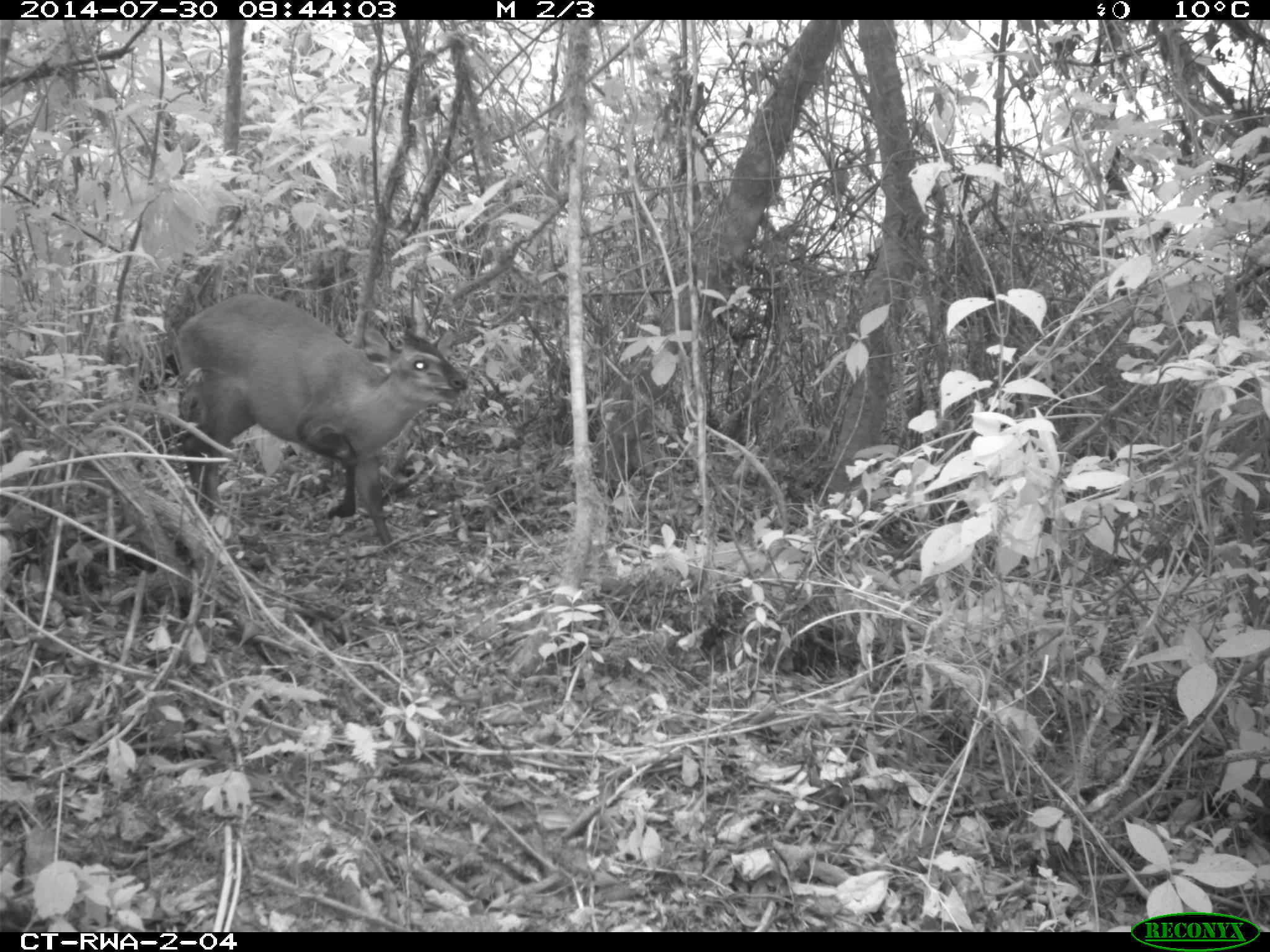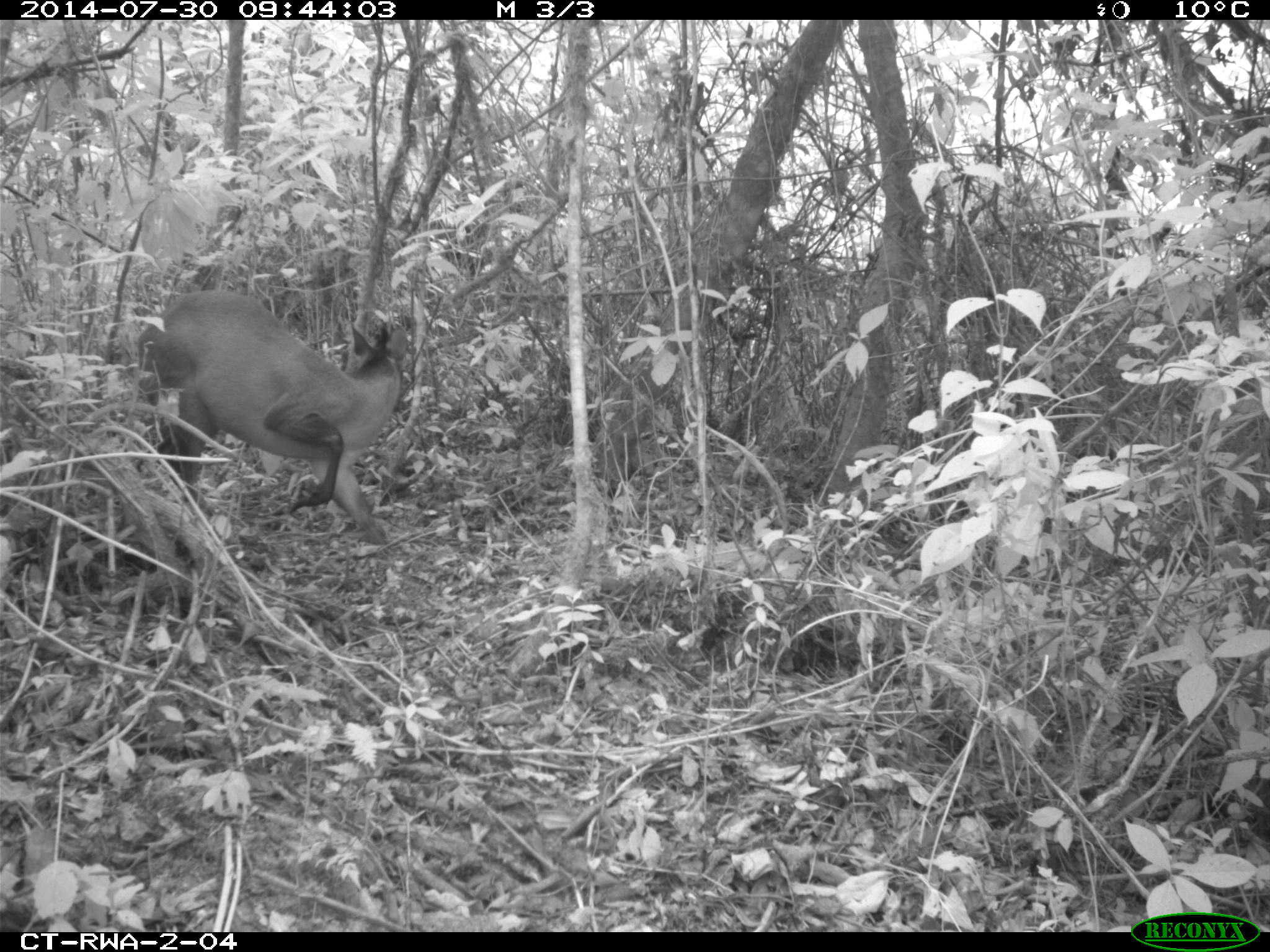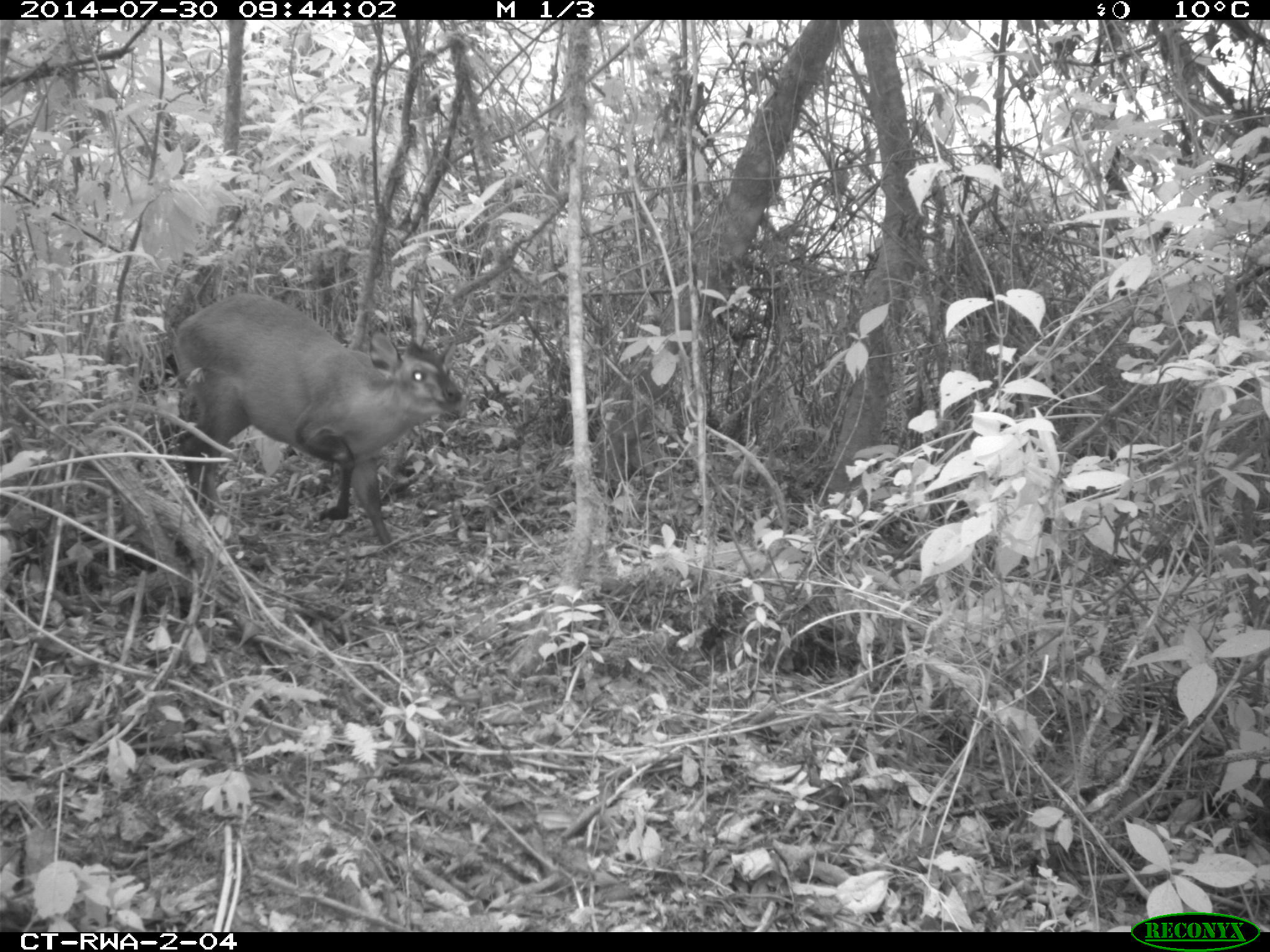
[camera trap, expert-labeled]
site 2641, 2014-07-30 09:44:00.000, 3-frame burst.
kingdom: Animalia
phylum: Chordata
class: Mammalia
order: Artiodactyla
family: Bovidae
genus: Cephalophus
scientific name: Cephalophus nigrifrons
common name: black-fronted duiker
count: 1